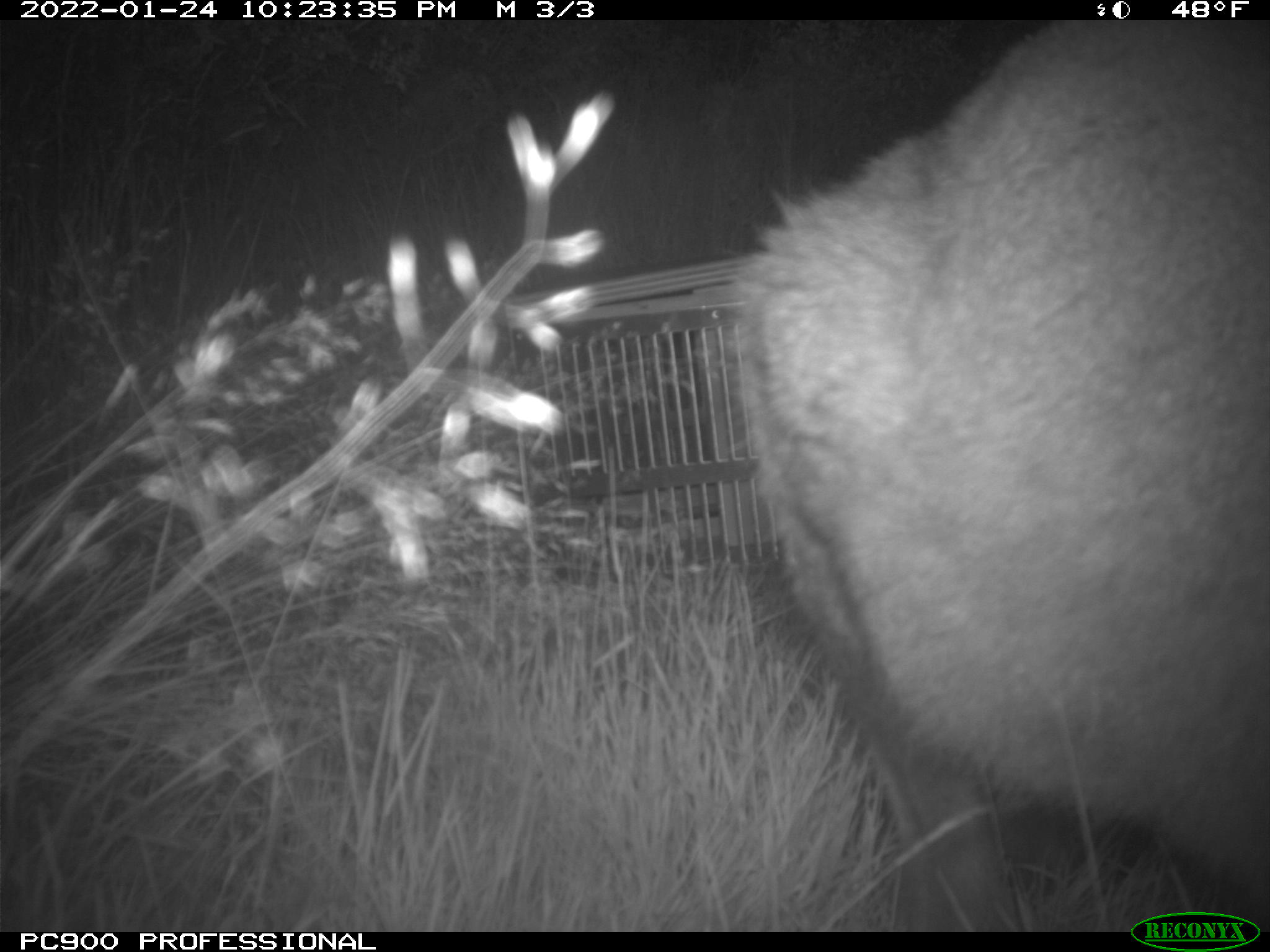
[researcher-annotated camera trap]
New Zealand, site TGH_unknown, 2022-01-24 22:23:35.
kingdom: Animalia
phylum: Chordata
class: Mammalia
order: Diprotodontia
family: Macropodidae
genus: Notamacropus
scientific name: Notamacropus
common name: wallaby